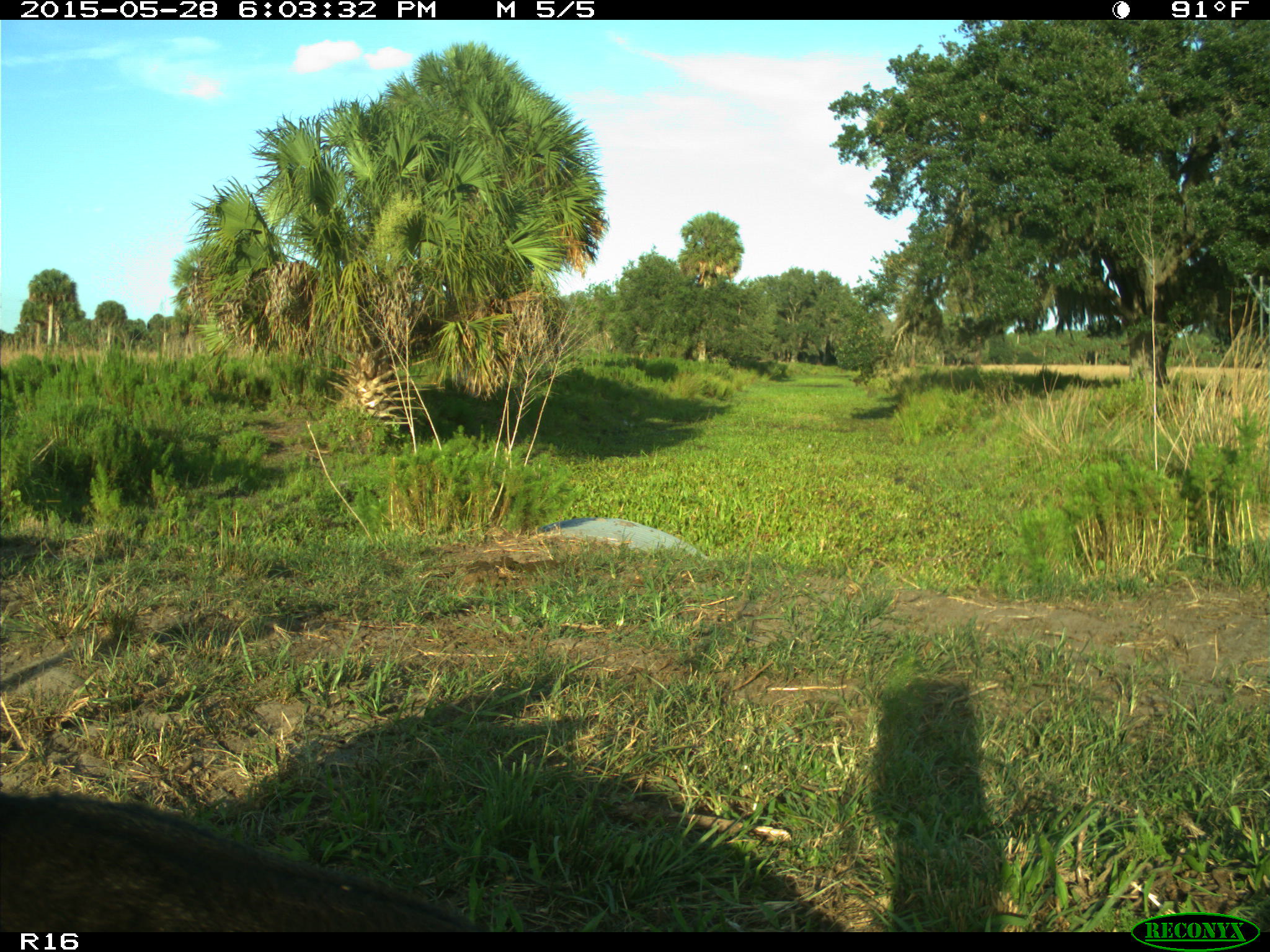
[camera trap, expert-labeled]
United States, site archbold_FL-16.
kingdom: Animalia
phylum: Chordata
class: Mammalia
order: Artiodactyla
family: Bovidae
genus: Bos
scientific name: Bos taurus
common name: domestic cow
Bos taurus (domestic cow).